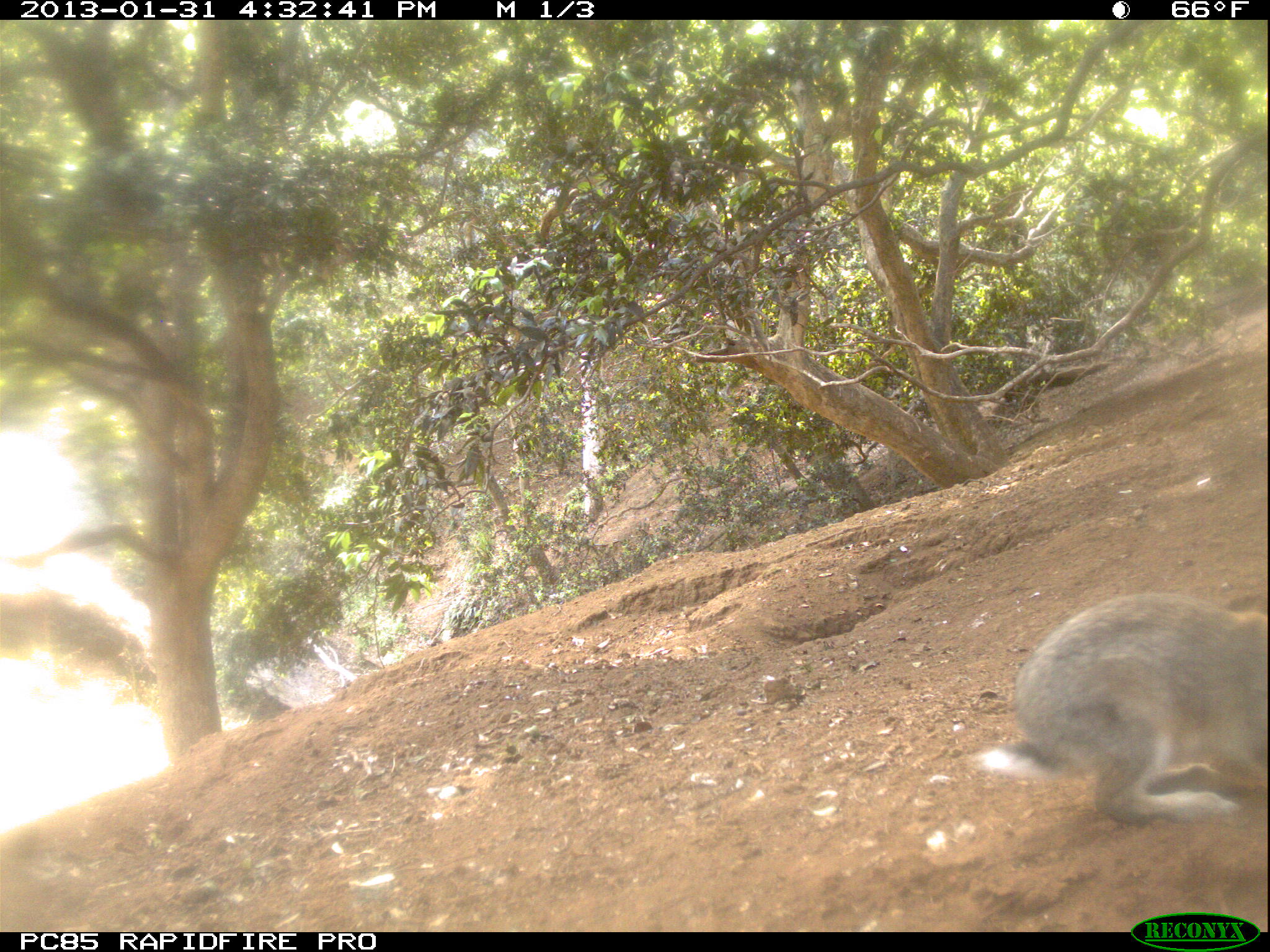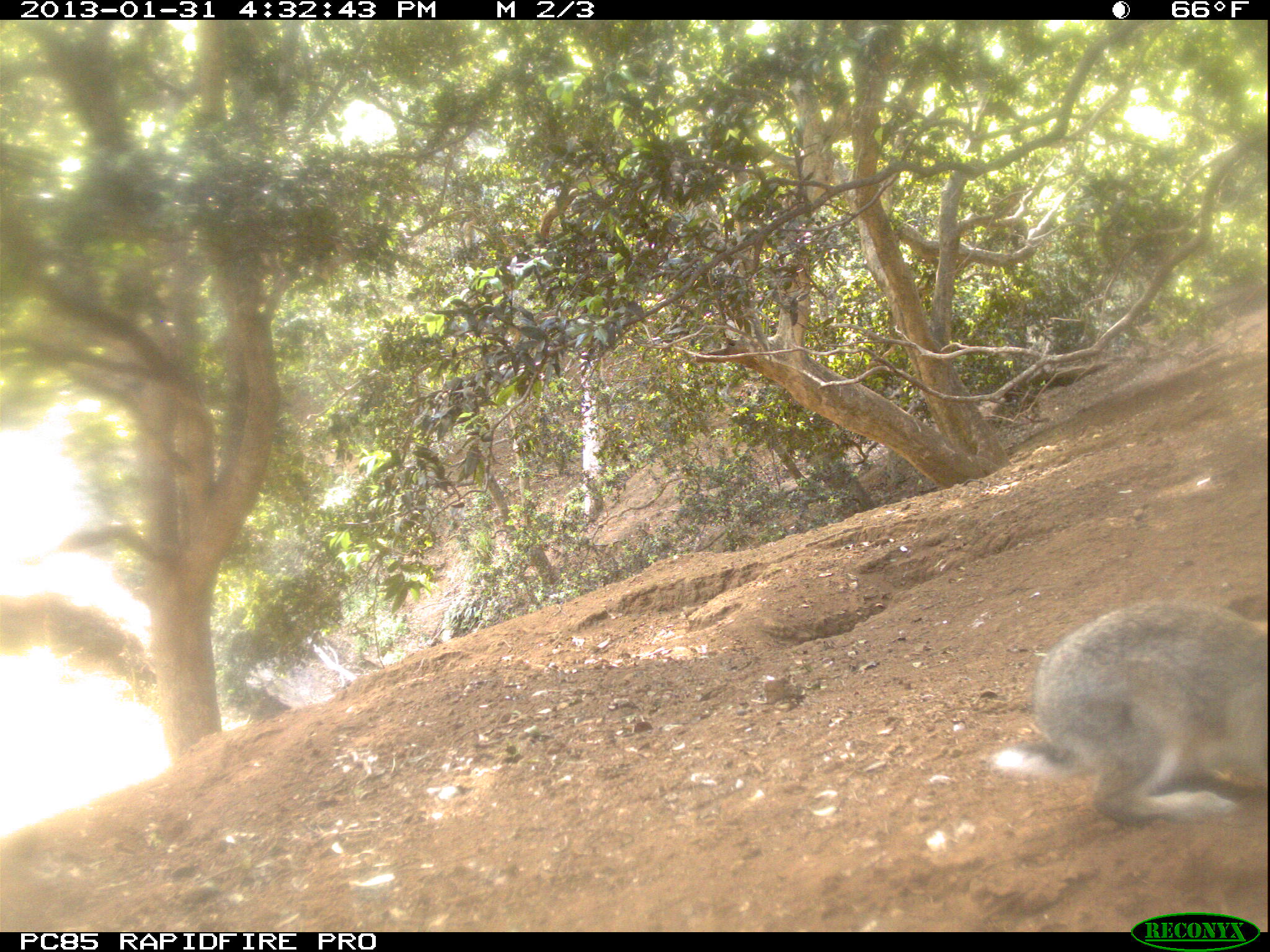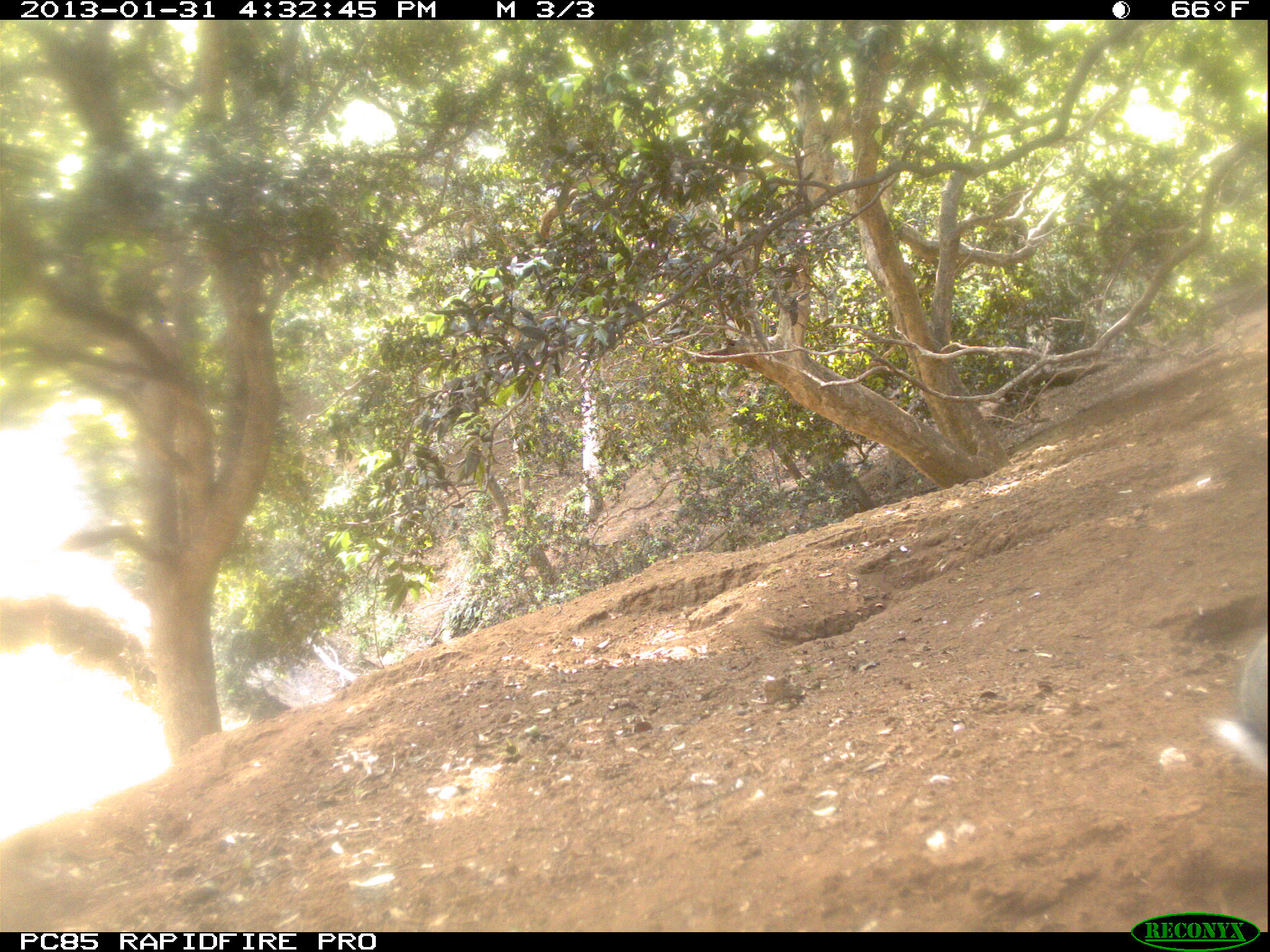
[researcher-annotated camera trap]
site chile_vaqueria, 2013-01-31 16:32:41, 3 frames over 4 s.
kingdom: Animalia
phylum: Chordata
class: Mammalia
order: Lagomorpha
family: Leporidae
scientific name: Leporidae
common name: rabbits and hares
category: rabbit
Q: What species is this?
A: Rabbit (rabbits and hares) (Leporidae).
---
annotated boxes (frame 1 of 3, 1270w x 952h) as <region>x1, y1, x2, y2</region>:
rabbit: <region>970, 588, 1267, 836</region>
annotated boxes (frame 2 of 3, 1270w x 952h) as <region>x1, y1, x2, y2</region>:
rabbit: <region>992, 599, 1266, 834</region>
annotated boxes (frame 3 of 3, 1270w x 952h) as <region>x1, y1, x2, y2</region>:
rabbit: <region>1210, 634, 1266, 778</region>